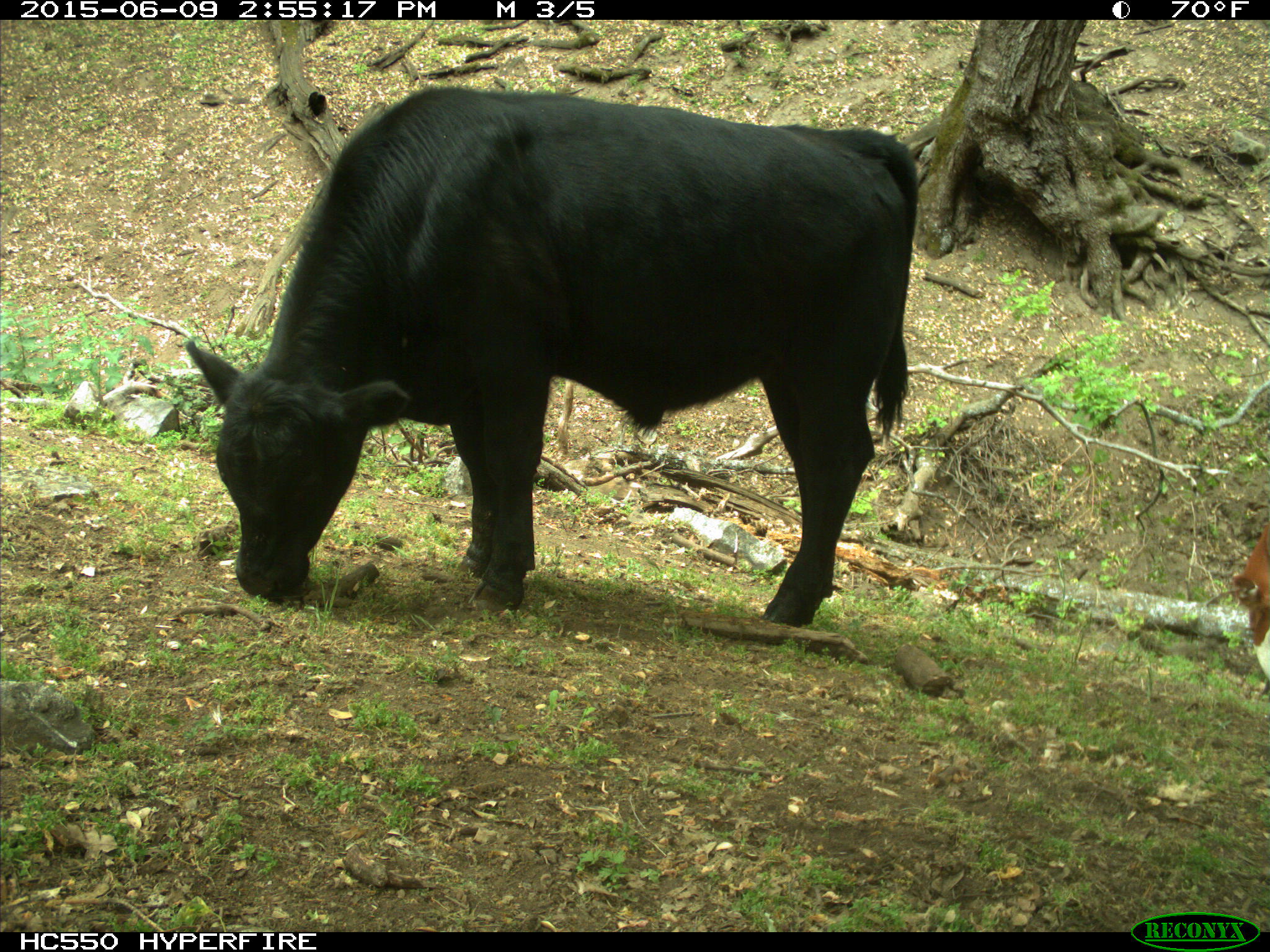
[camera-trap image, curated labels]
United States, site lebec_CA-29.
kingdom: Animalia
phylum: Chordata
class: Mammalia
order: Artiodactyla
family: Bovidae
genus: Bos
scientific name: Bos taurus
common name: domestic cow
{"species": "Bos taurus (domestic cow)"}